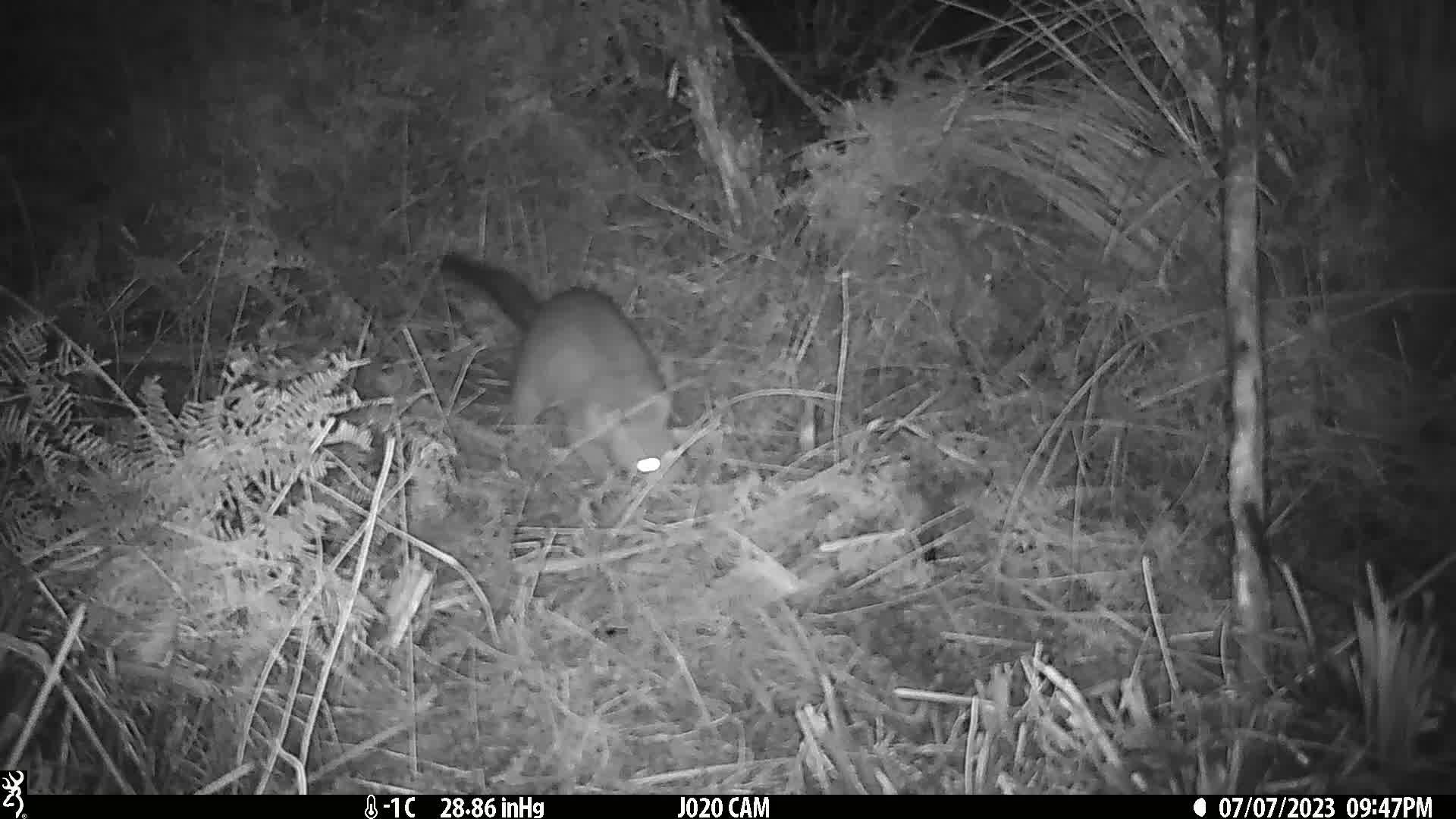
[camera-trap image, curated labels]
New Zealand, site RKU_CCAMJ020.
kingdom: Animalia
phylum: Chordata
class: Mammalia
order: Diprotodontia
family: Phalangeridae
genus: Trichosurus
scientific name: Trichosurus vulpecula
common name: common brushtail possum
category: possum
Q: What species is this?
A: Possum (common brushtail possum) (Trichosurus vulpecula).